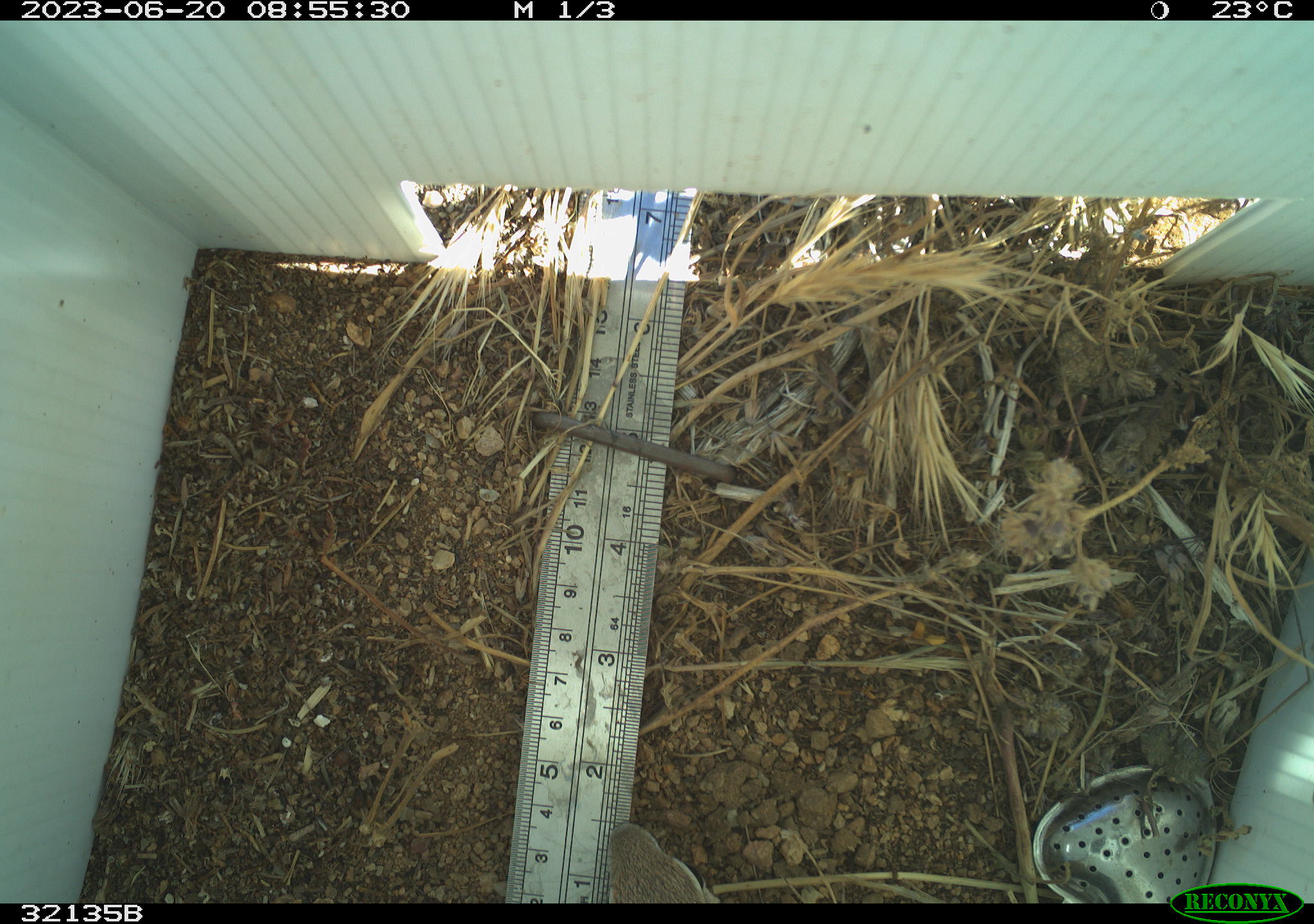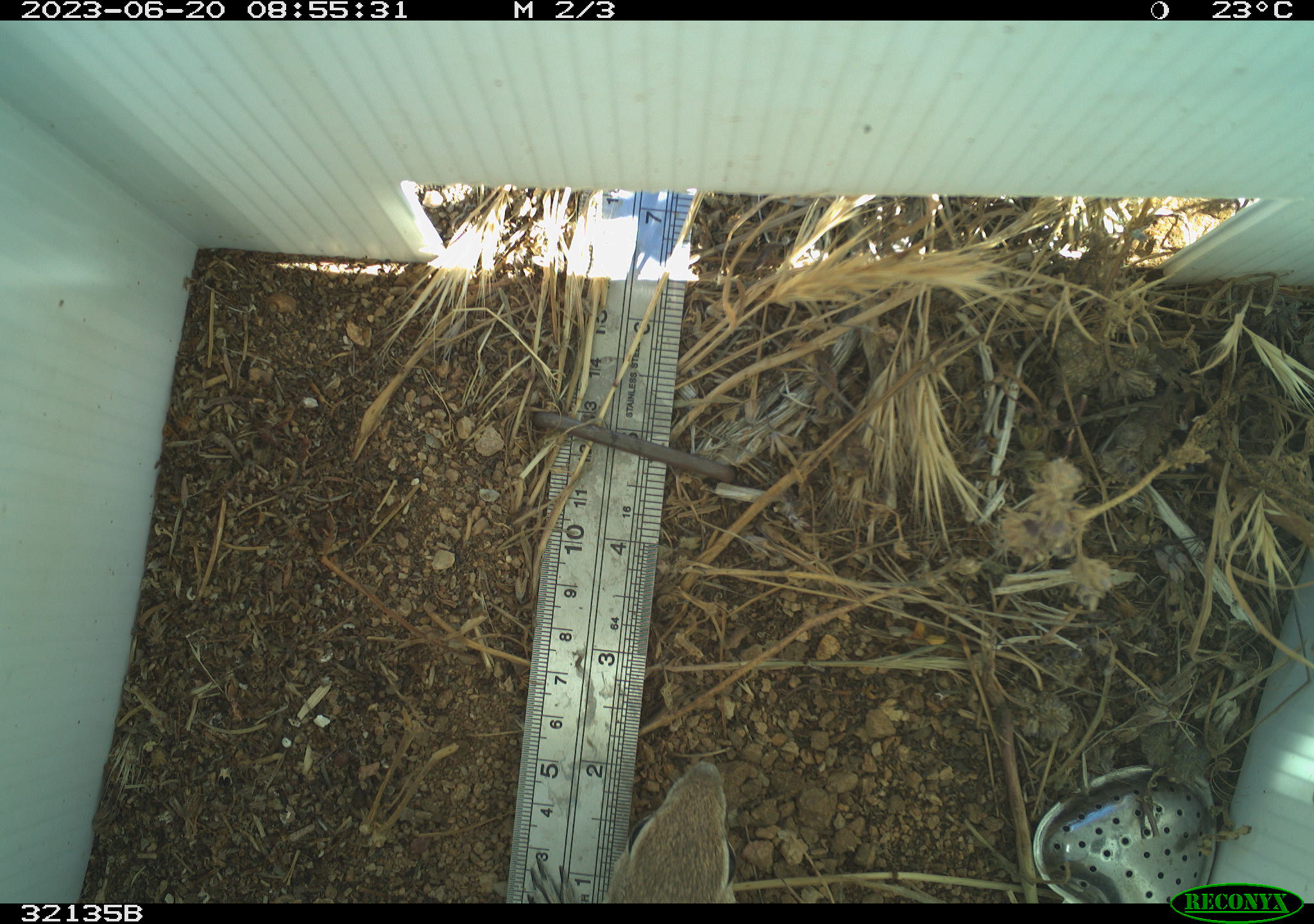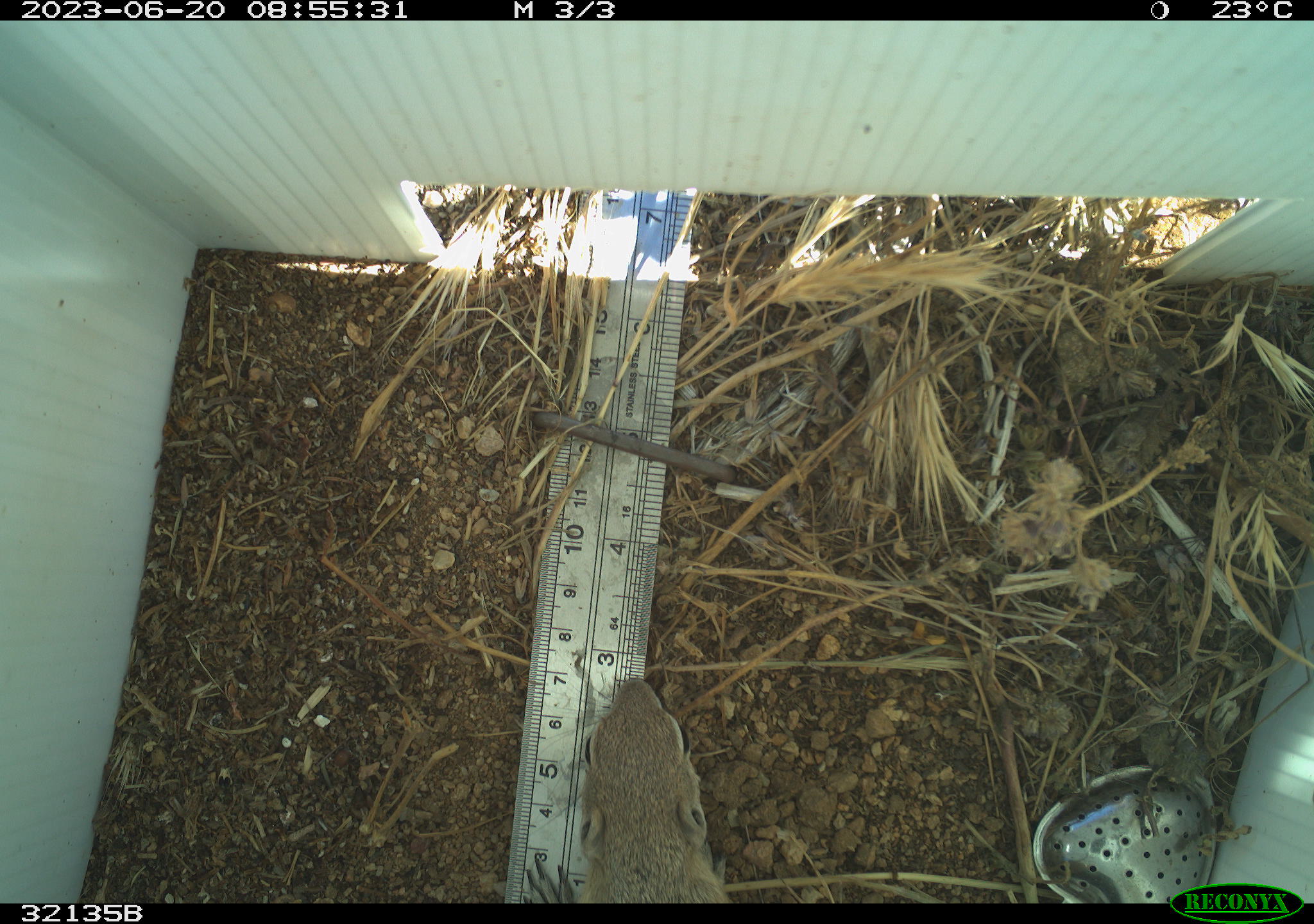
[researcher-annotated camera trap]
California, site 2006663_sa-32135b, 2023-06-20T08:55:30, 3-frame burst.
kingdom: Animalia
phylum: Chordata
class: Mammalia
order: Rodentia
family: Sciuridae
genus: Ammospermophilus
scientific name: Ammospermophilus leucurus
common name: white-tailed antelope squirrel